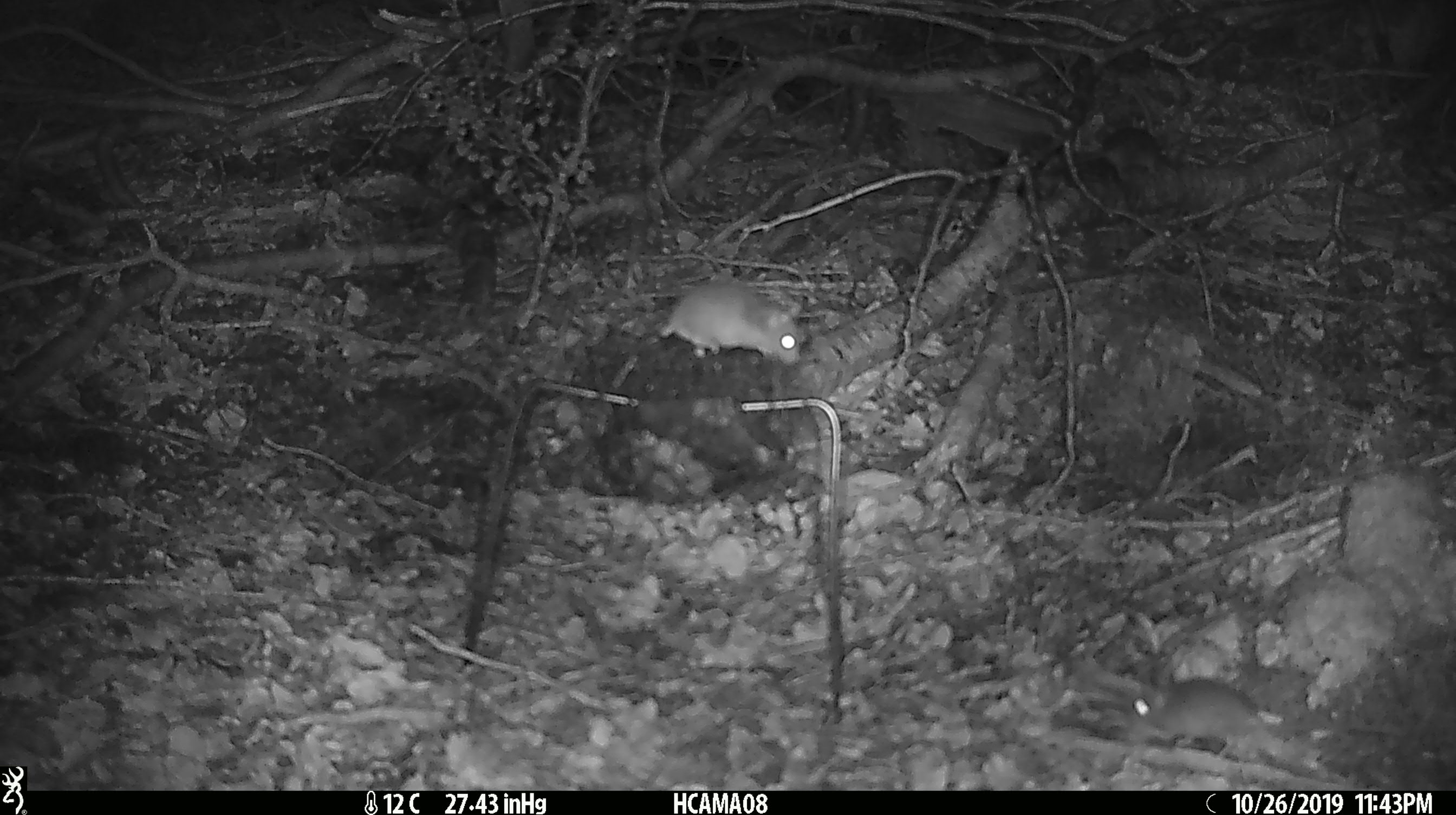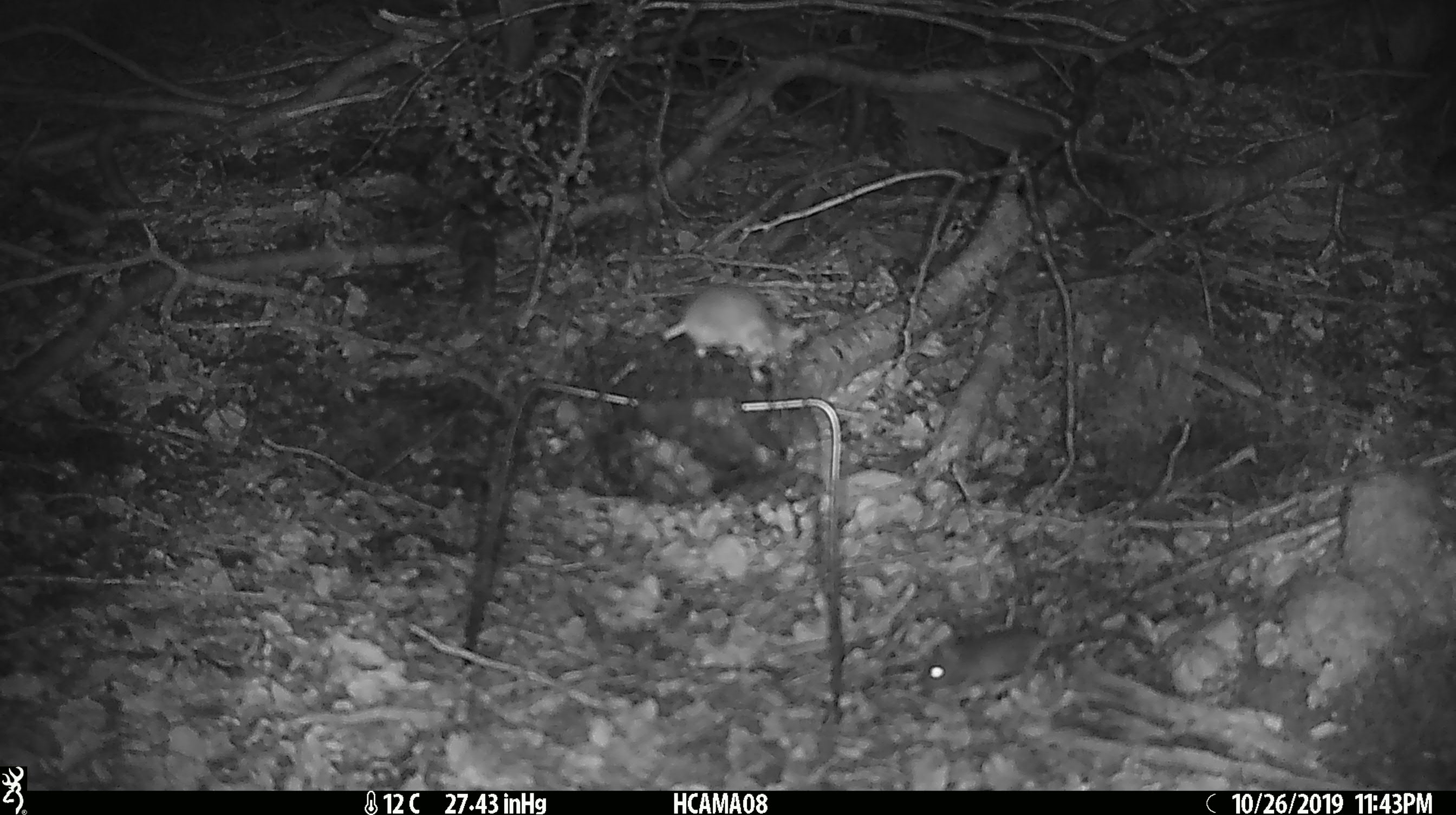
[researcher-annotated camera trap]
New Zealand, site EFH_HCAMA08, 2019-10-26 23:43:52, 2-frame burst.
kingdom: Animalia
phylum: Chordata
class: Mammalia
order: Rodentia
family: Muridae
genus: Mus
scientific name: Mus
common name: mouse